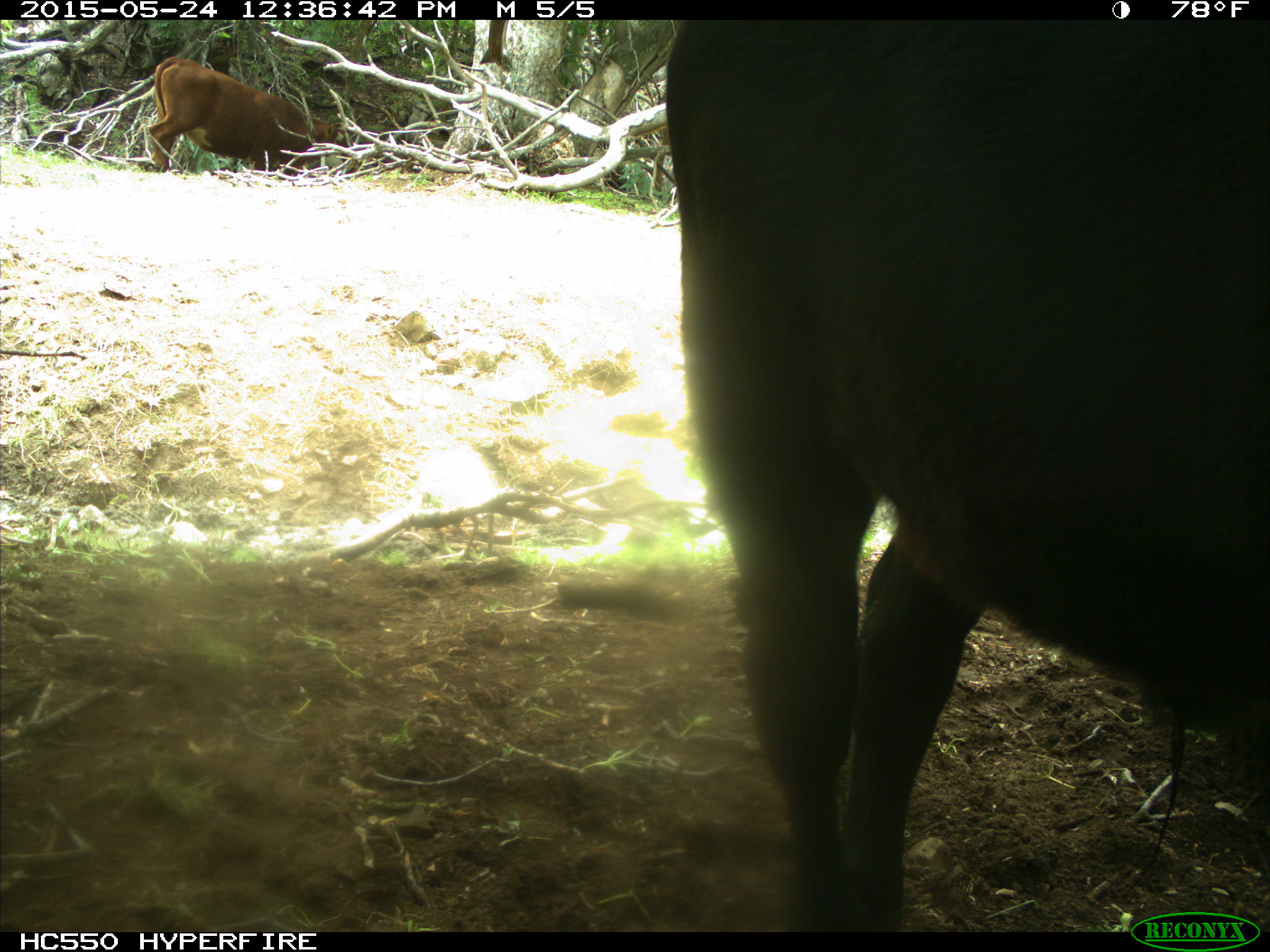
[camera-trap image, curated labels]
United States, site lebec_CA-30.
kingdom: Animalia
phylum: Chordata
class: Mammalia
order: Artiodactyla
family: Bovidae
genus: Bos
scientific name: Bos taurus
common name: domestic cow